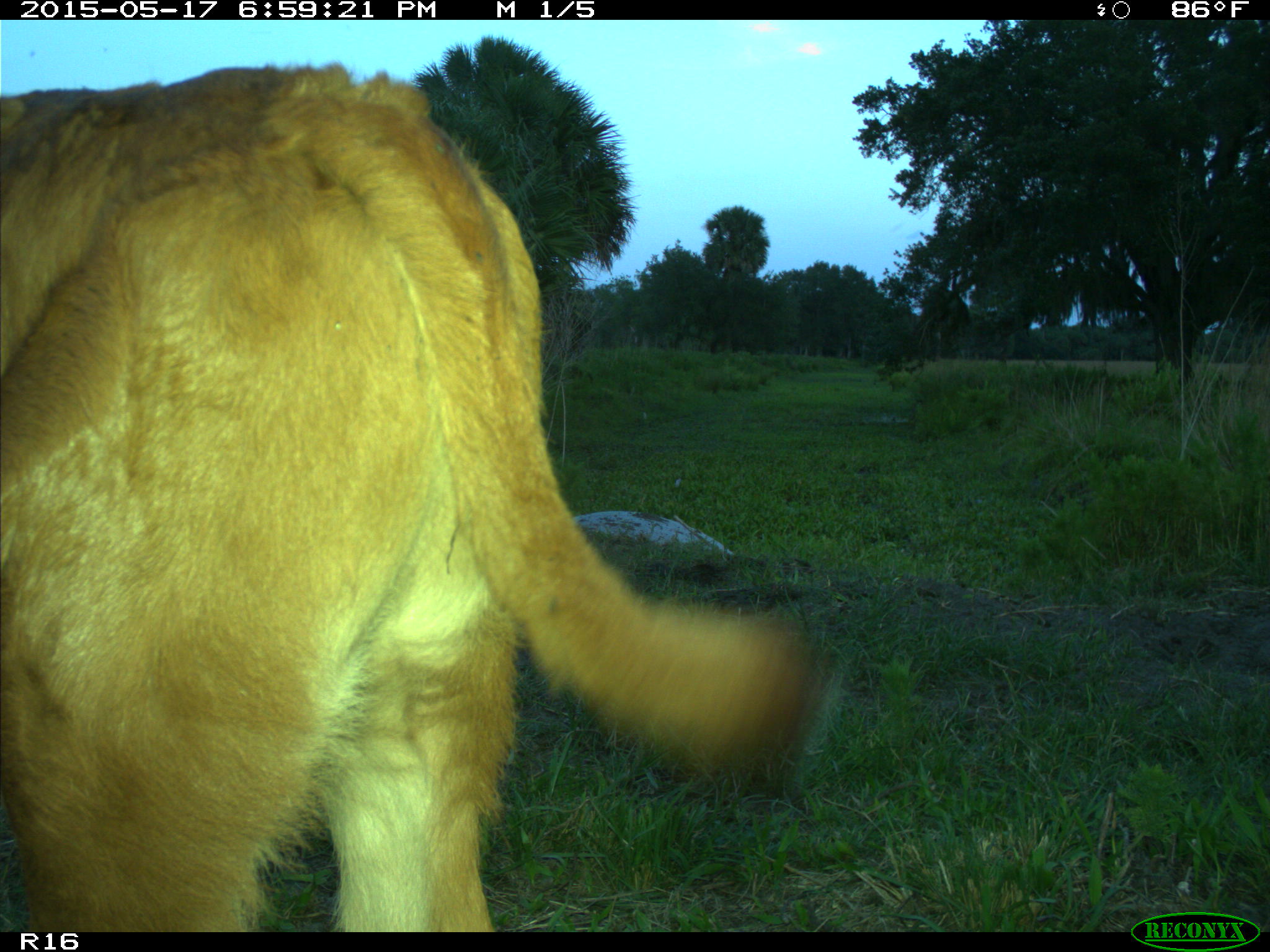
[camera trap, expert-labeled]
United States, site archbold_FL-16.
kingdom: Animalia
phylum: Chordata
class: Mammalia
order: Artiodactyla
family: Bovidae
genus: Bos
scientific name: Bos taurus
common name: domestic cow